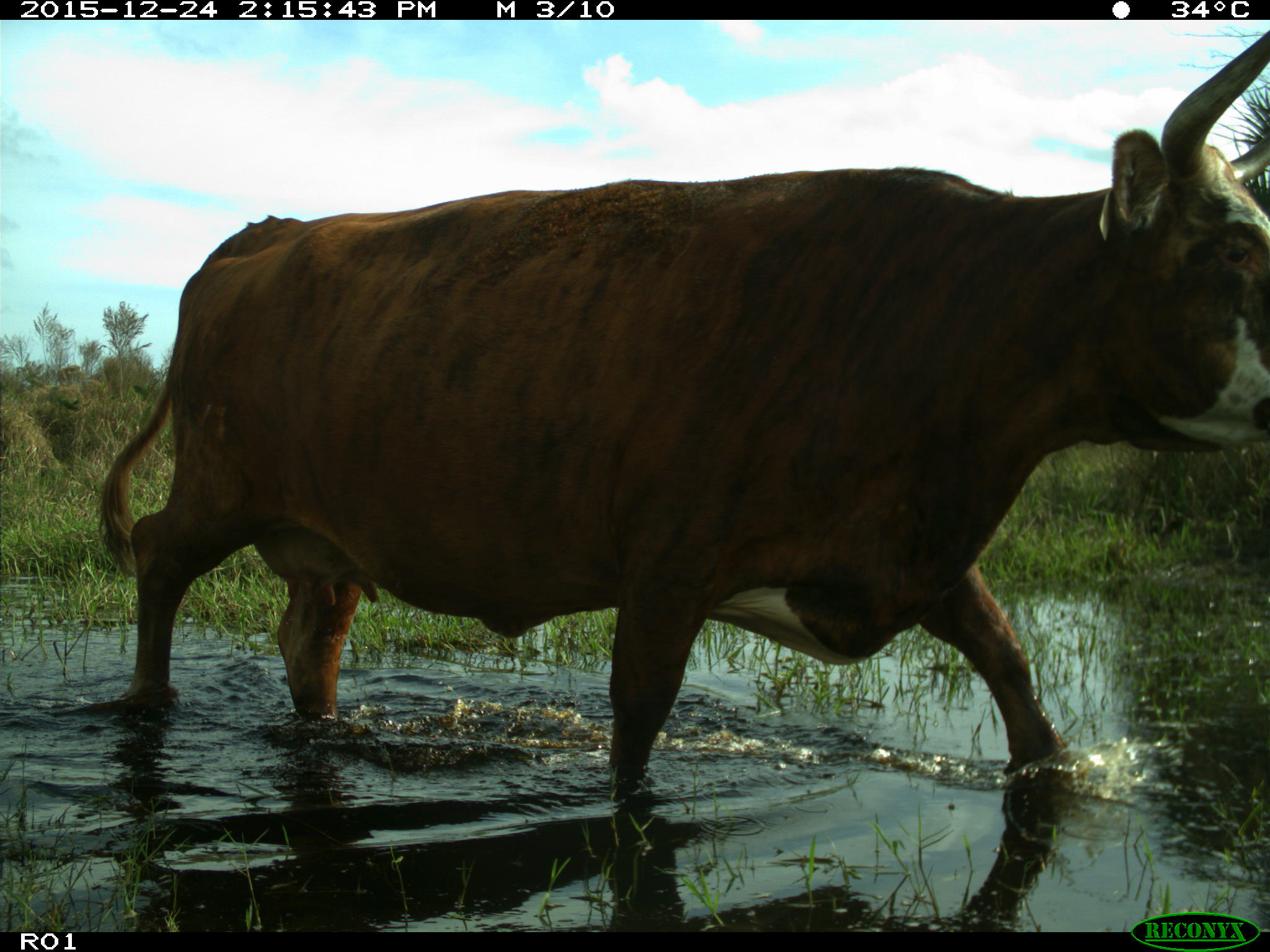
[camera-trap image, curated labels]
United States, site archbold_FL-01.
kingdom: Animalia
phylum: Chordata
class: Mammalia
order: Artiodactyla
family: Bovidae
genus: Bos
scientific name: Bos taurus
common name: domestic cow